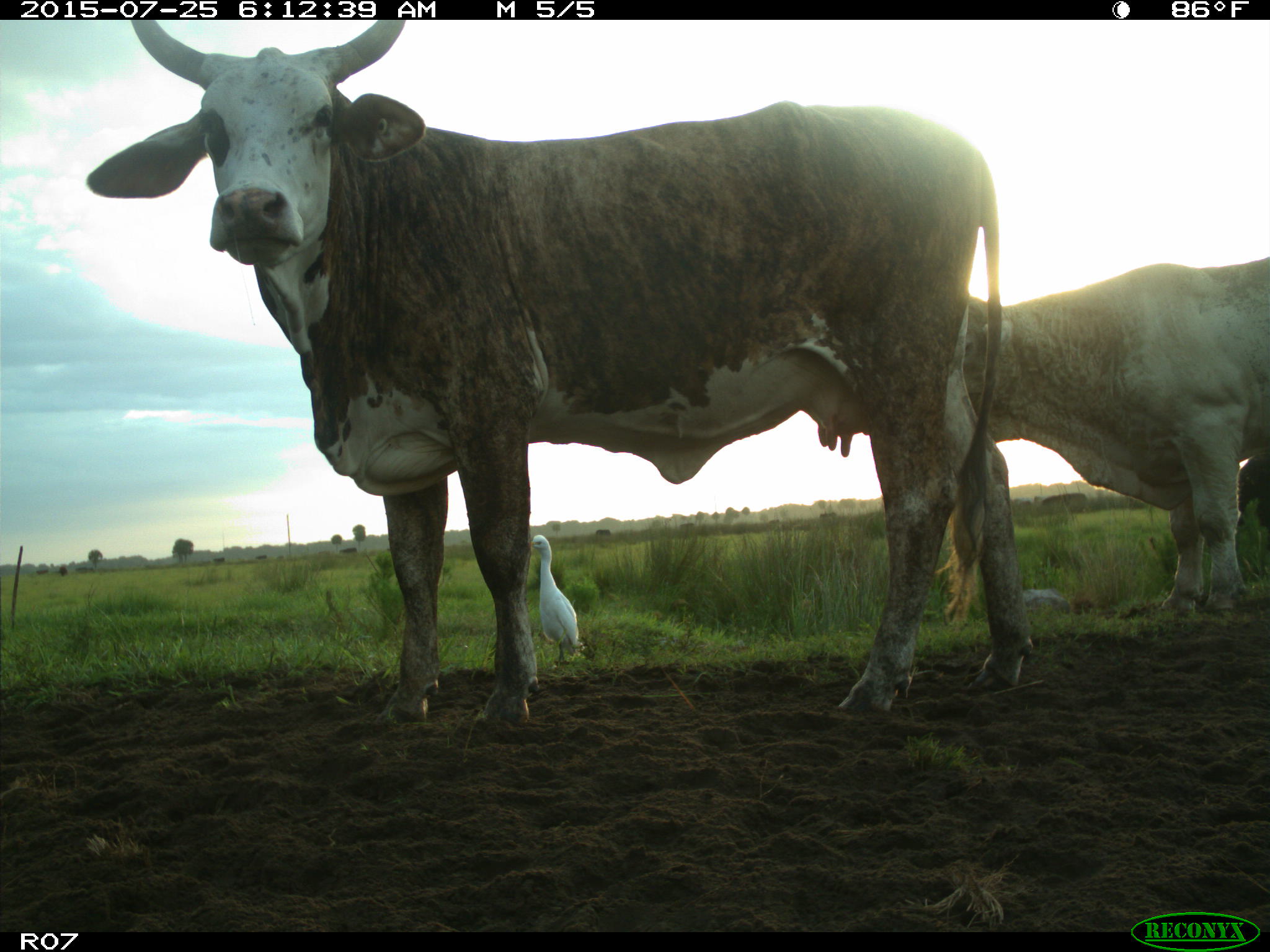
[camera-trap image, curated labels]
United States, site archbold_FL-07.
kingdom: Animalia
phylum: Chordata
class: Mammalia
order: Artiodactyla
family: Bovidae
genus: Bos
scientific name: Bos taurus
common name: domestic cow